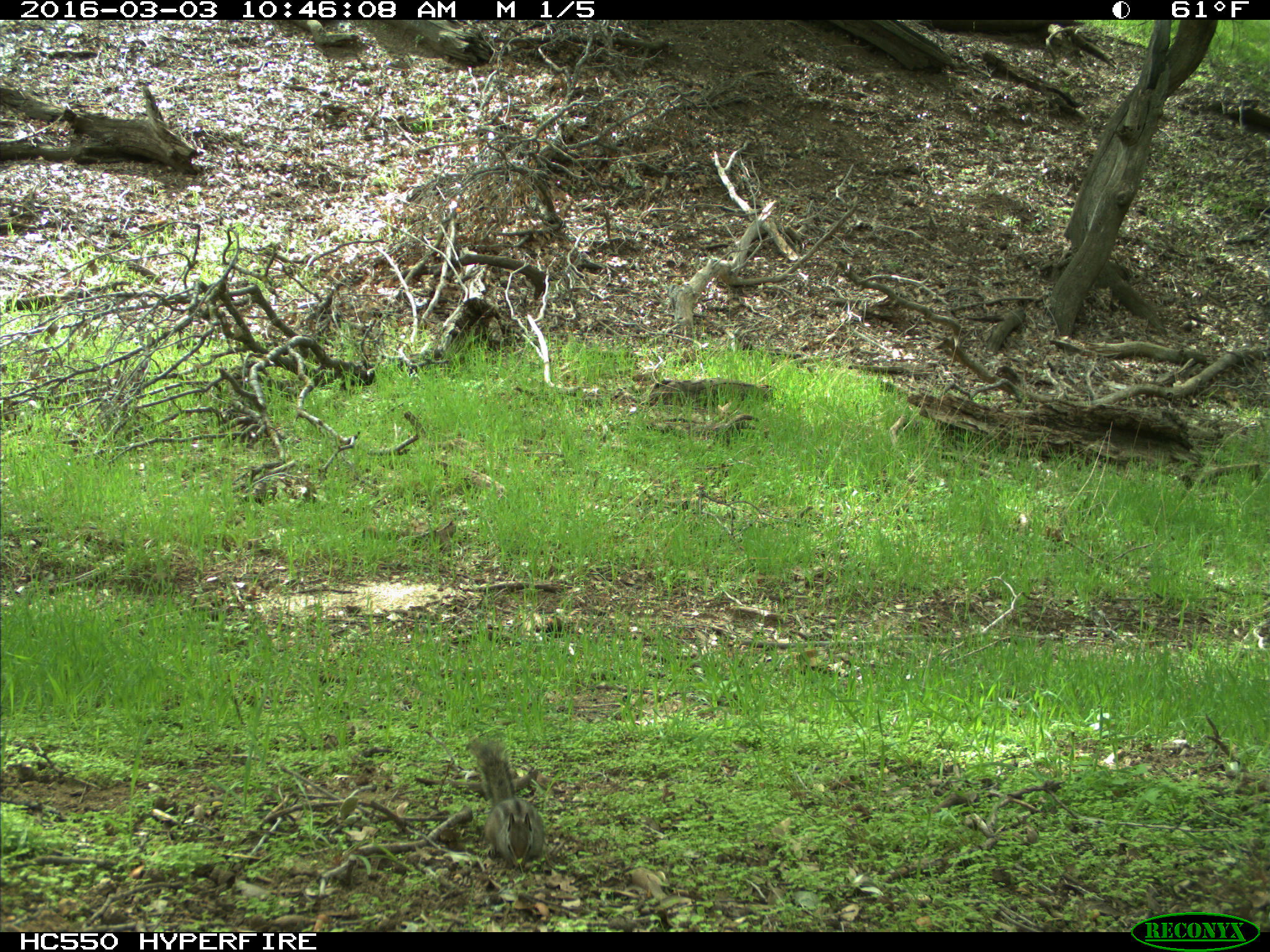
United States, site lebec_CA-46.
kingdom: Animalia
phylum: Chordata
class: Mammalia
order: Rodentia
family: Sciuridae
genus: Tamias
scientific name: Tamias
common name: chipmunk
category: unidentified chipmunk